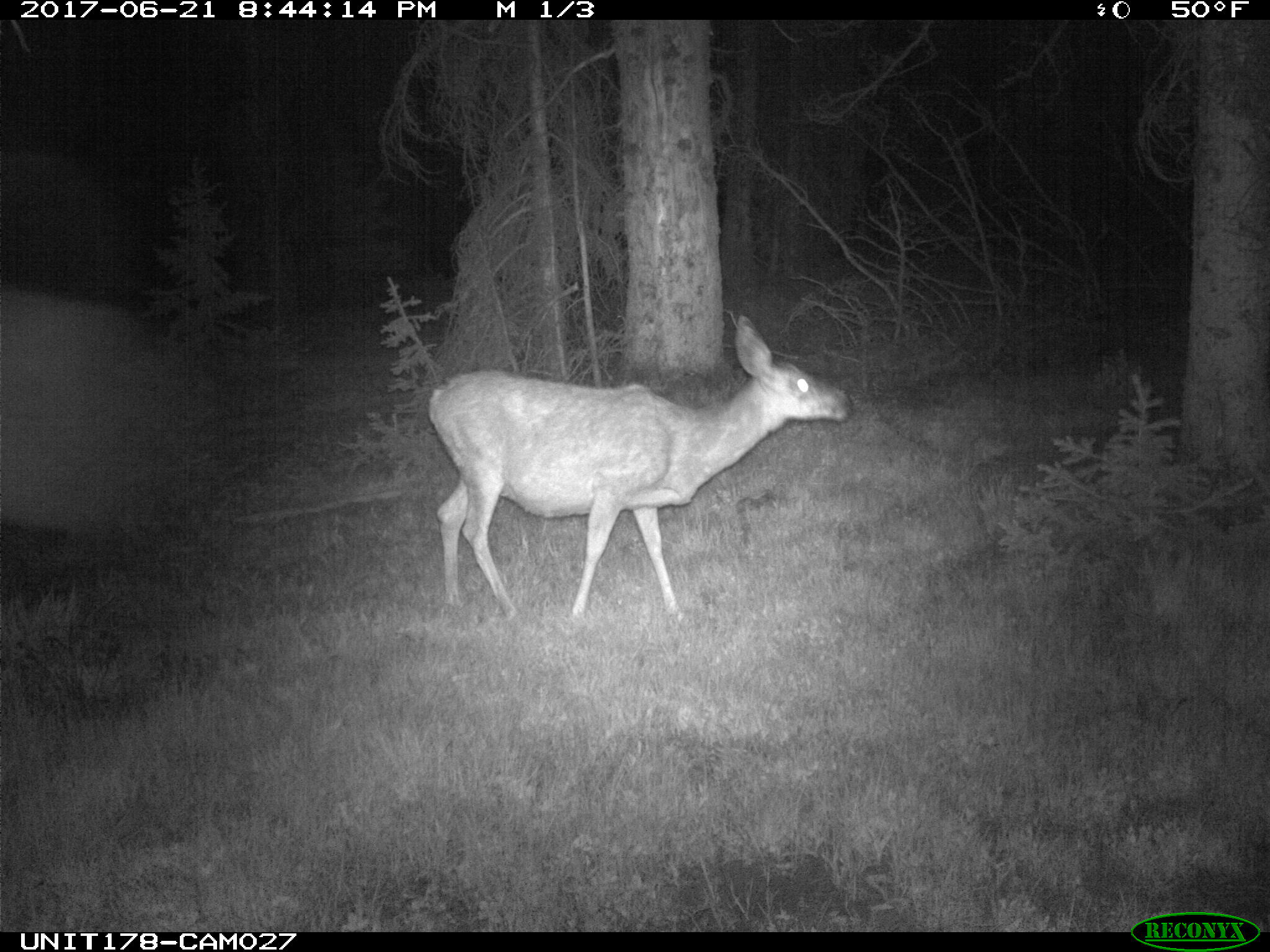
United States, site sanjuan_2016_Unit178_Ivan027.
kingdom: Animalia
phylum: Chordata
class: Mammalia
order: Artiodactyla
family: Cervidae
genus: Odocoileus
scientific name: Odocoileus hemionus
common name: mule deer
Odocoileus hemionus (mule deer).